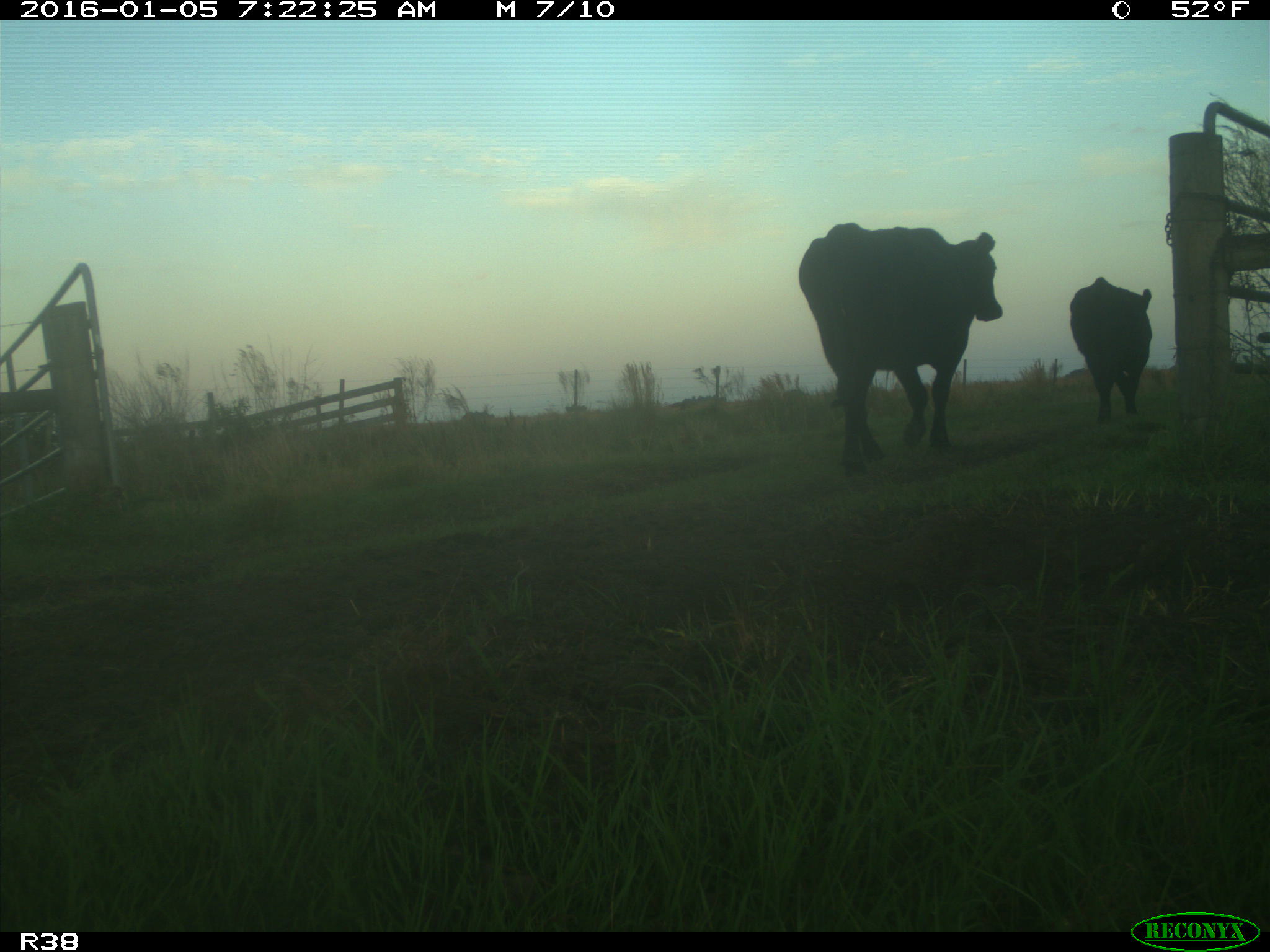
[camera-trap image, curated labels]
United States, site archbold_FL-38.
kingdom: Animalia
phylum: Chordata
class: Mammalia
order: Artiodactyla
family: Bovidae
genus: Bos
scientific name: Bos taurus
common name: domestic cow